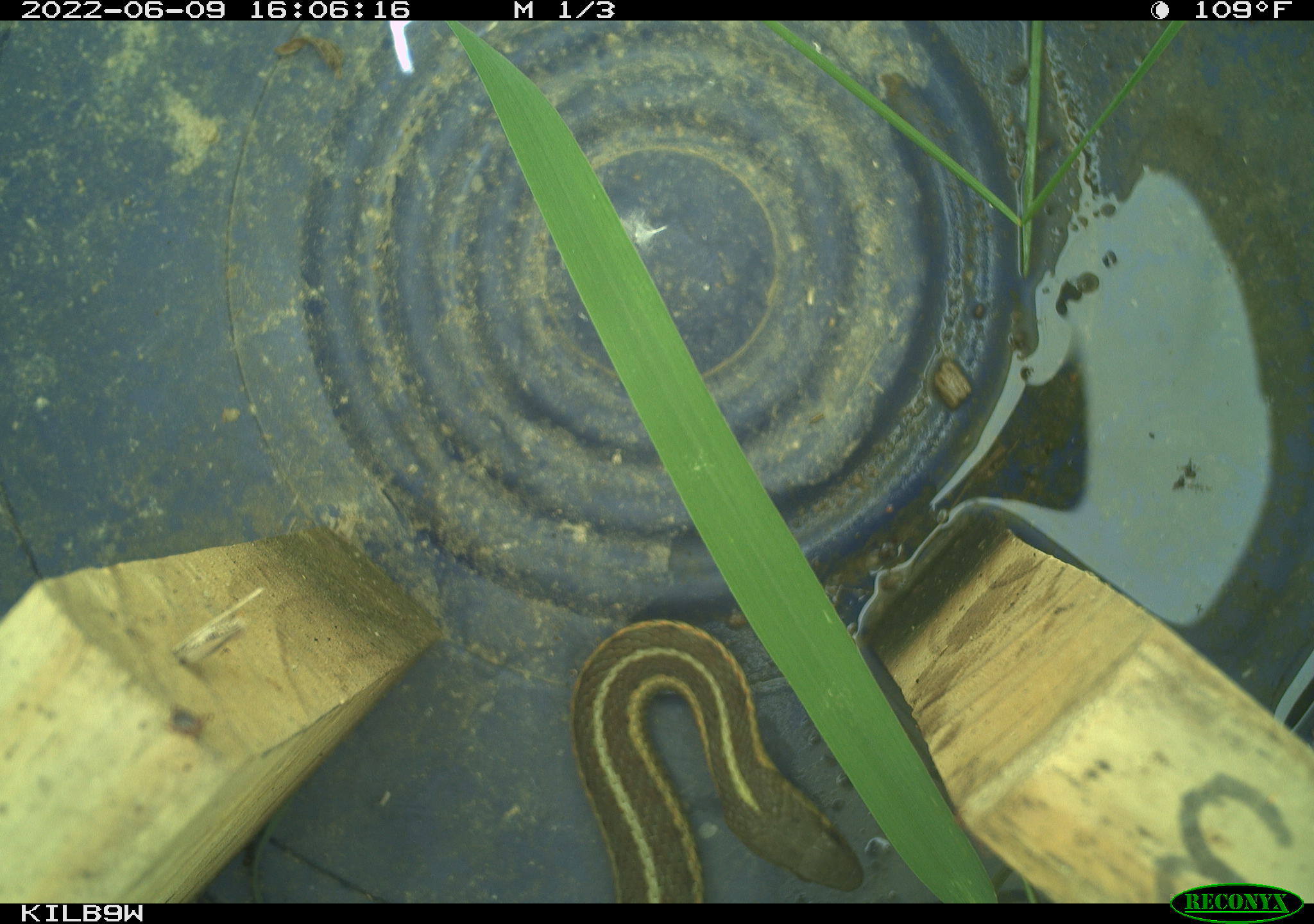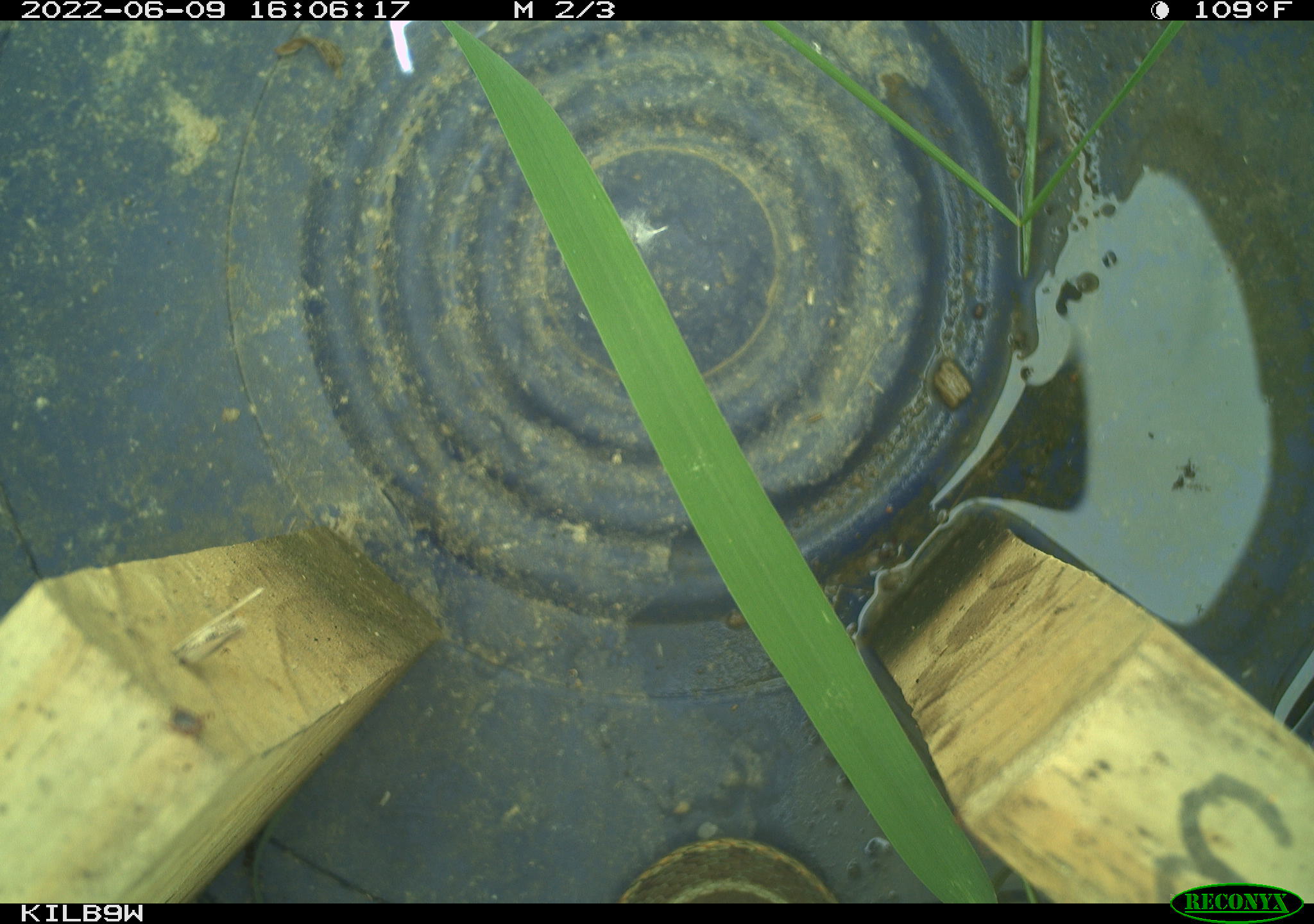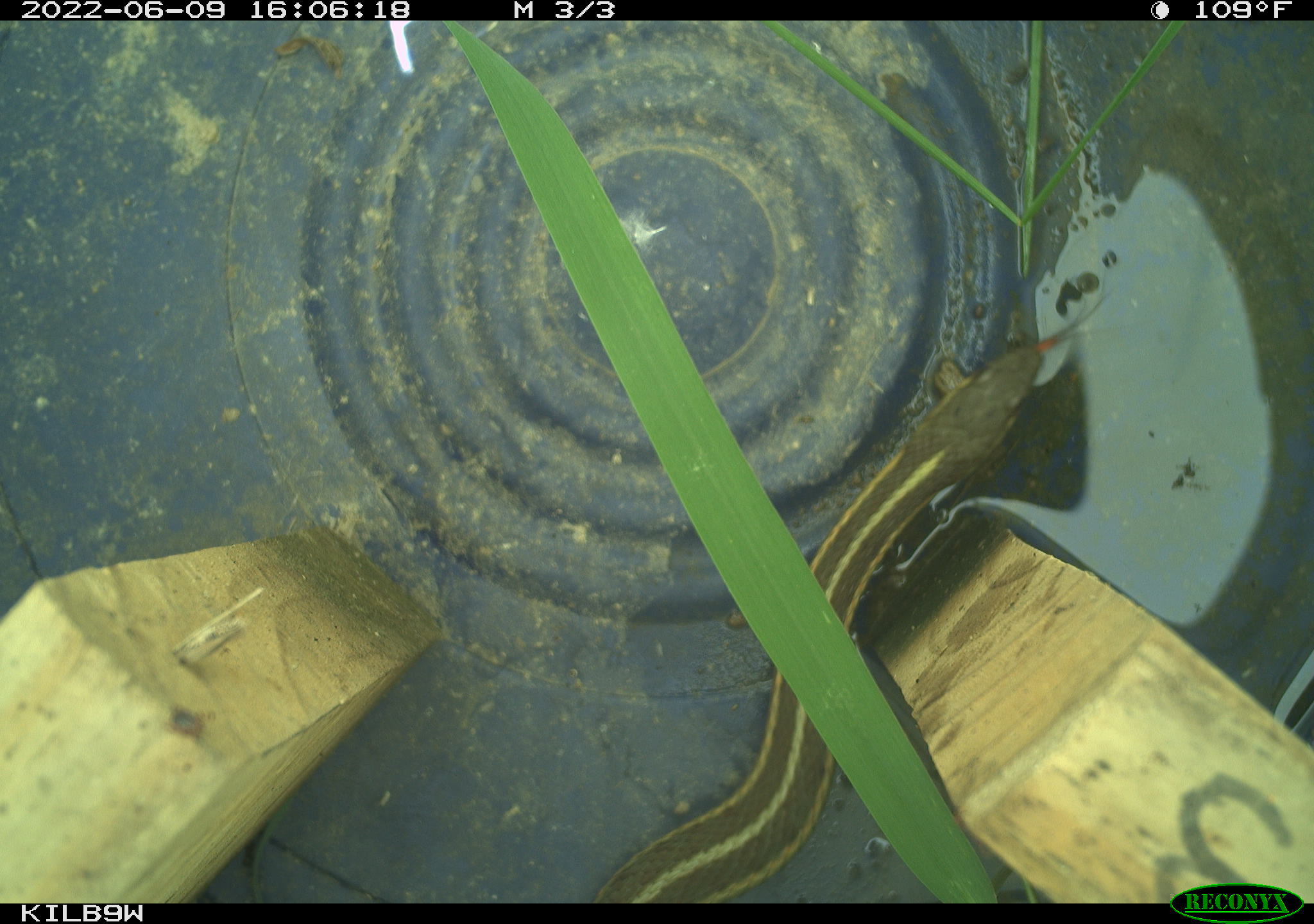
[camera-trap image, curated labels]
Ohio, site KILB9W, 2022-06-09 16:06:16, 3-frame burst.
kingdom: Animalia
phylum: Chordata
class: Reptilia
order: Squamata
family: Colubridae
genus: Thamnophis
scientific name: Thamnophis sirtalis sirtalis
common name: eastern gartersnake